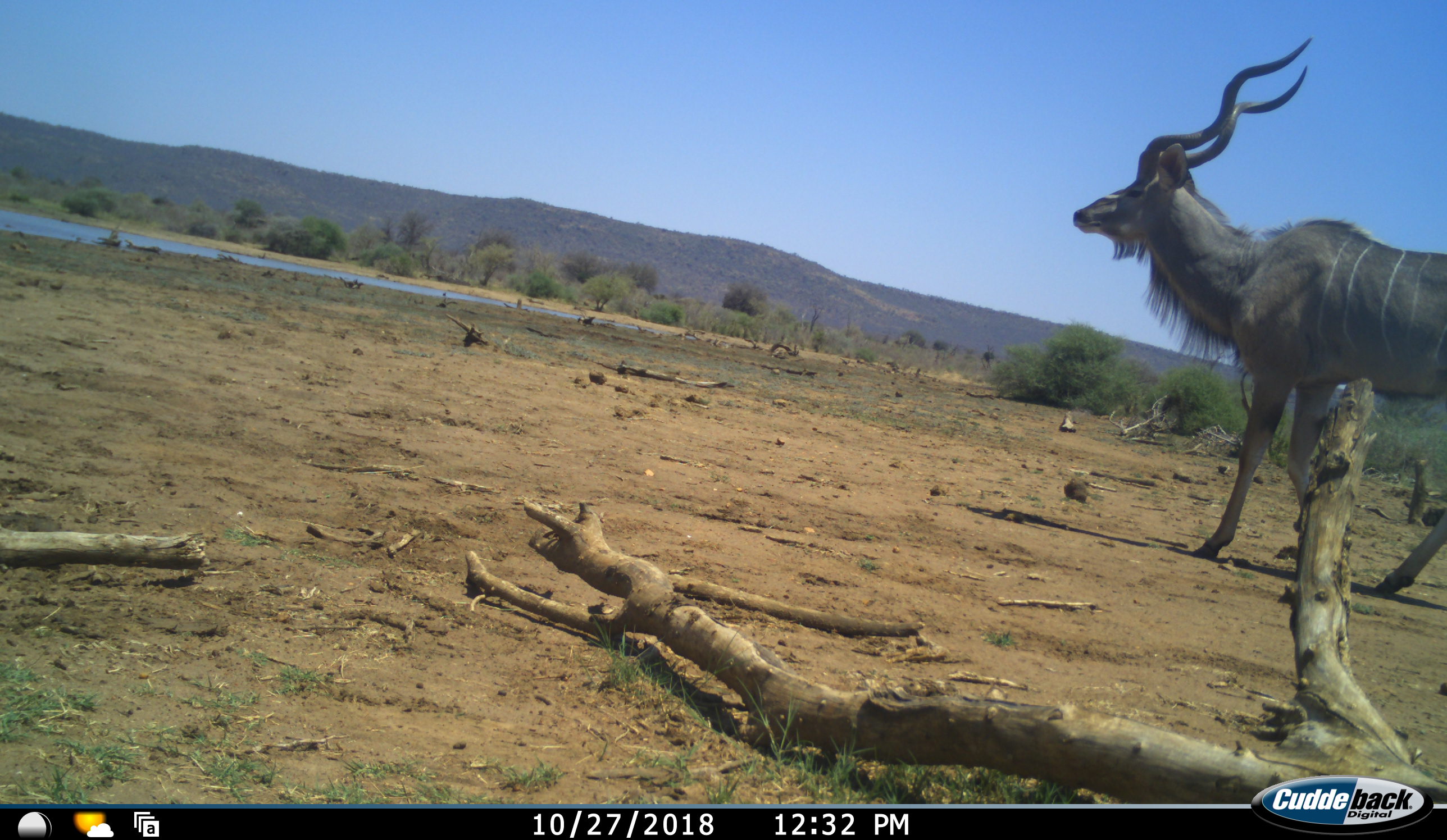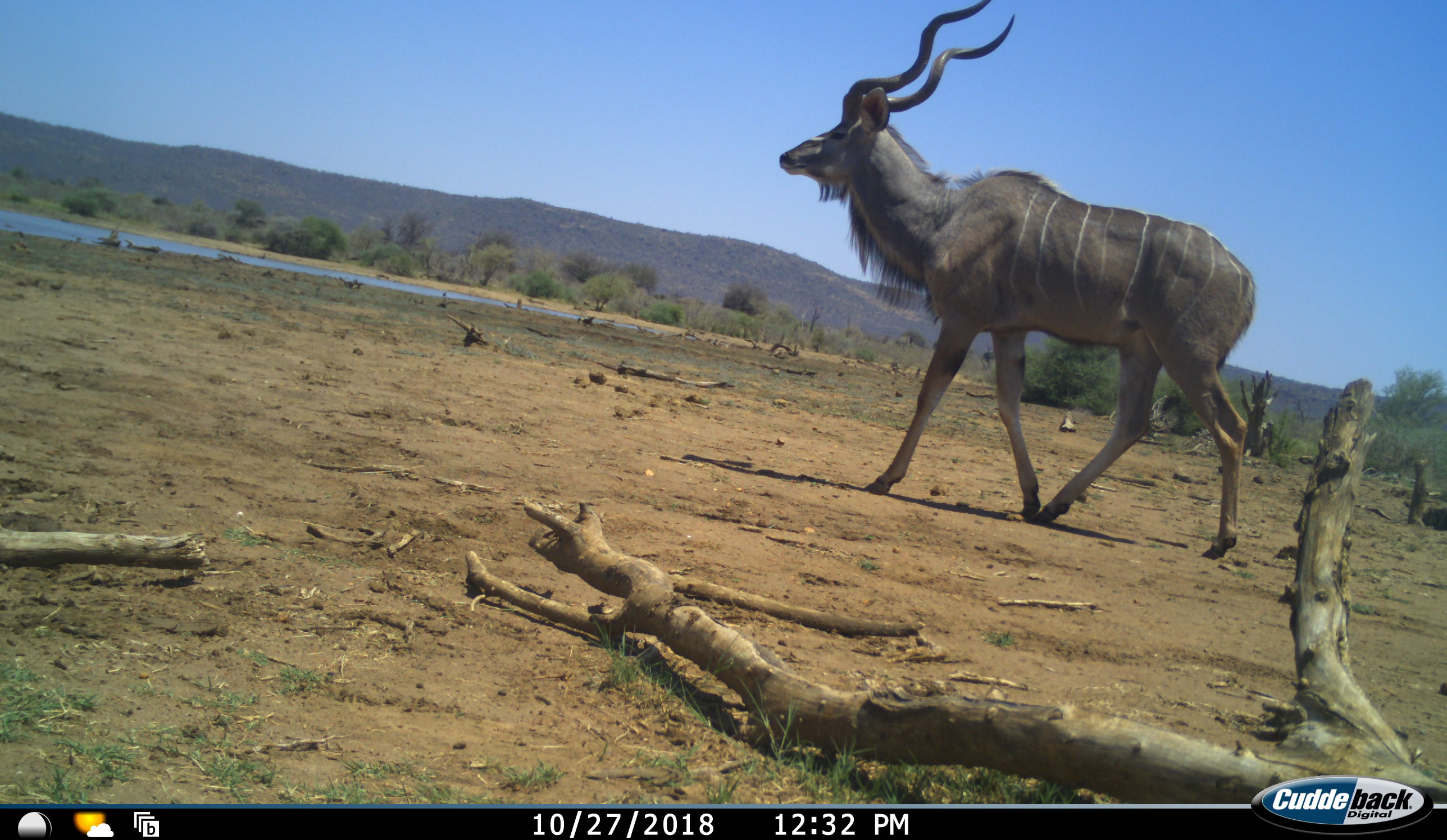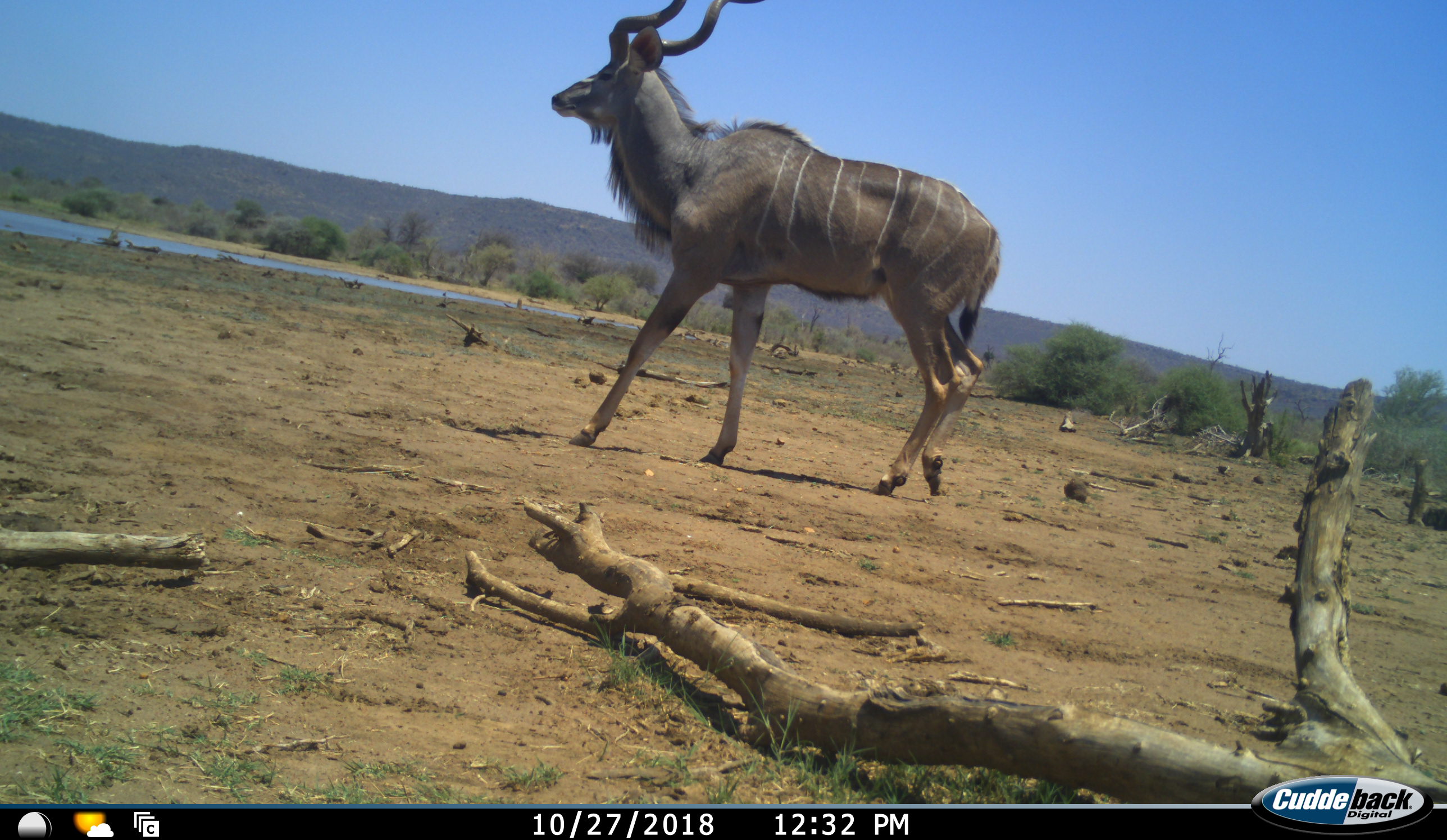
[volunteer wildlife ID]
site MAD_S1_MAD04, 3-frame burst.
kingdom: Animalia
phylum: Chordata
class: Mammalia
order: Artiodactyla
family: Bovidae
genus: Tragelaphus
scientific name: Tragelaphus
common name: kudu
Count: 1.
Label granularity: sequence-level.